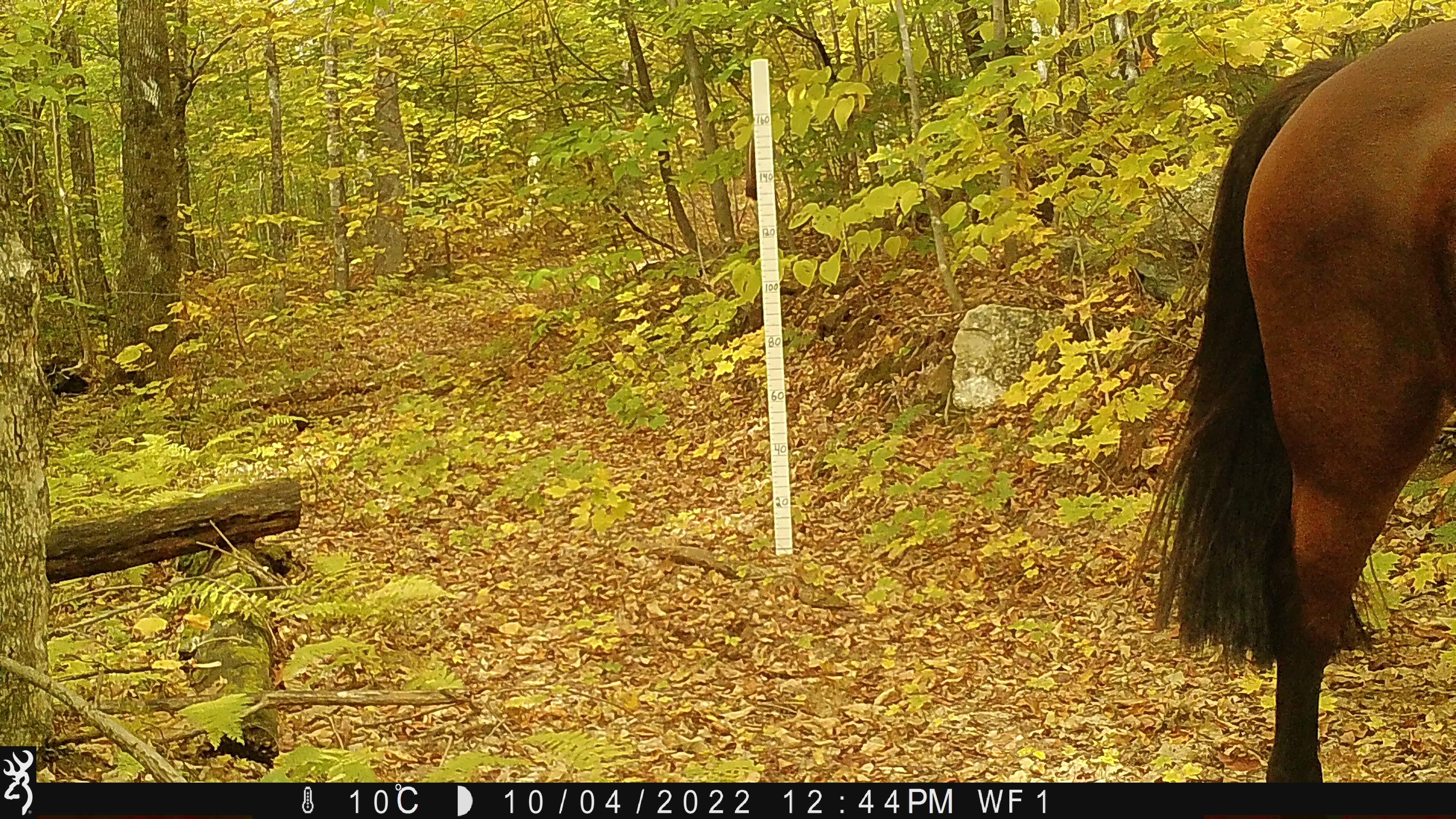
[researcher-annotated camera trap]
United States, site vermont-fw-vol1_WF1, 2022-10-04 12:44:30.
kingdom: Animalia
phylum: Chordata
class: Mammalia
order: Perissodactyla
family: Equidae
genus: Equus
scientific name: Equus caballus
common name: horse